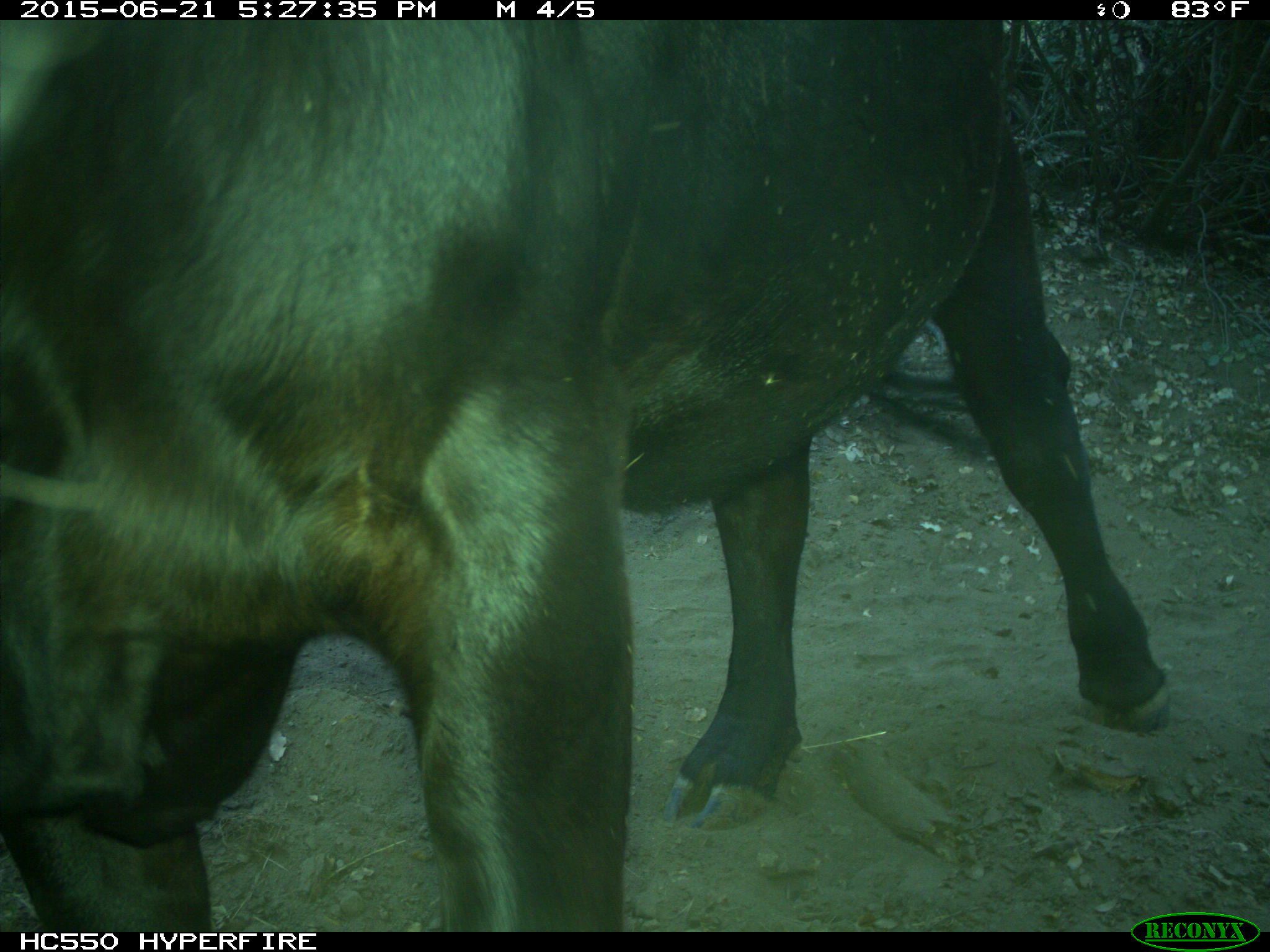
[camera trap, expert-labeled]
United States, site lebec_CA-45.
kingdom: Animalia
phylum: Chordata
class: Mammalia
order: Artiodactyla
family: Bovidae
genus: Bos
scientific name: Bos taurus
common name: domestic cow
Bos taurus (domestic cow).